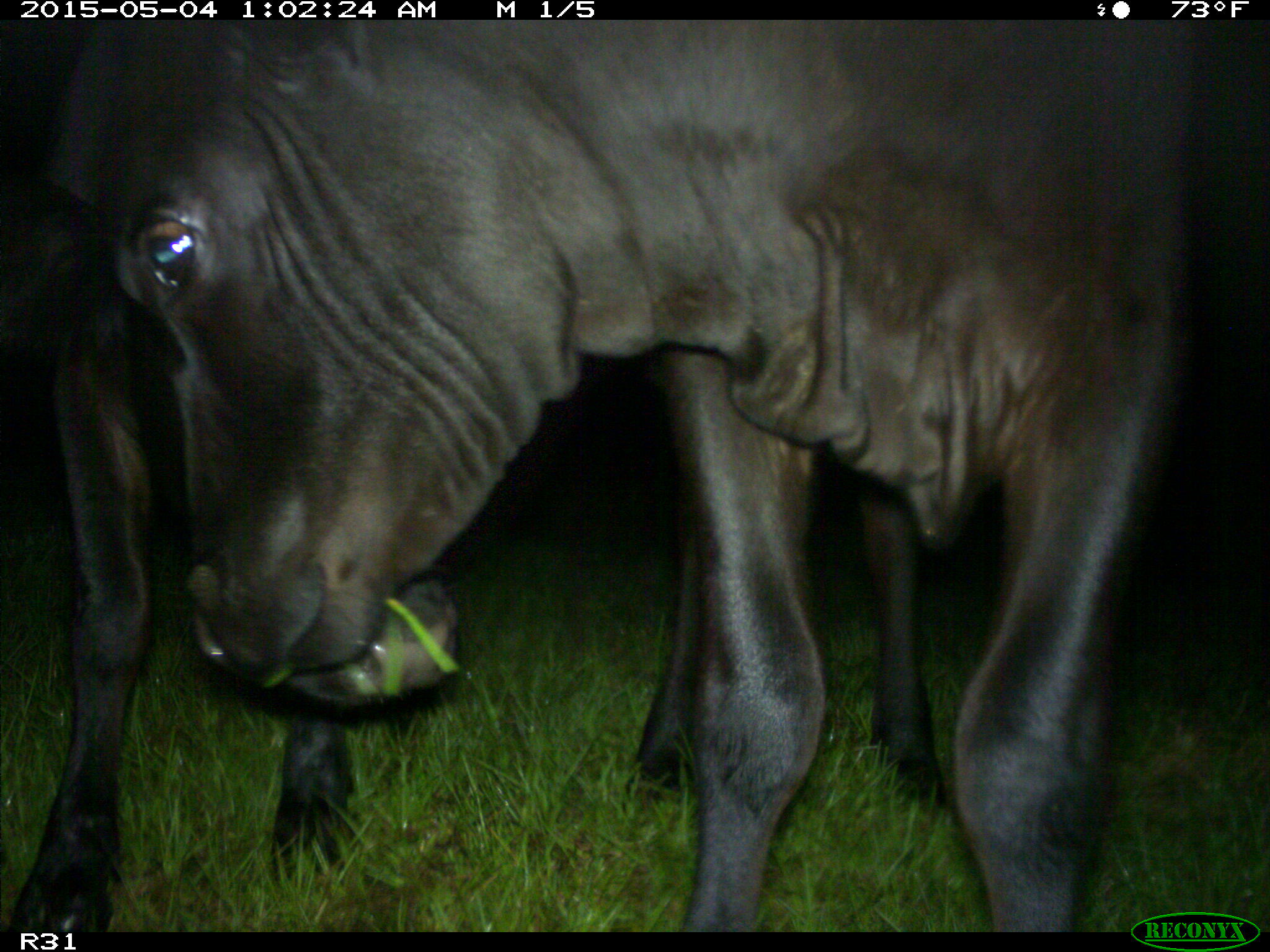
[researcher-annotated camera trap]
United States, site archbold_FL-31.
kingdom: Animalia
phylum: Chordata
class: Mammalia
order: Artiodactyla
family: Bovidae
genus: Bos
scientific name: Bos taurus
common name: domestic cow